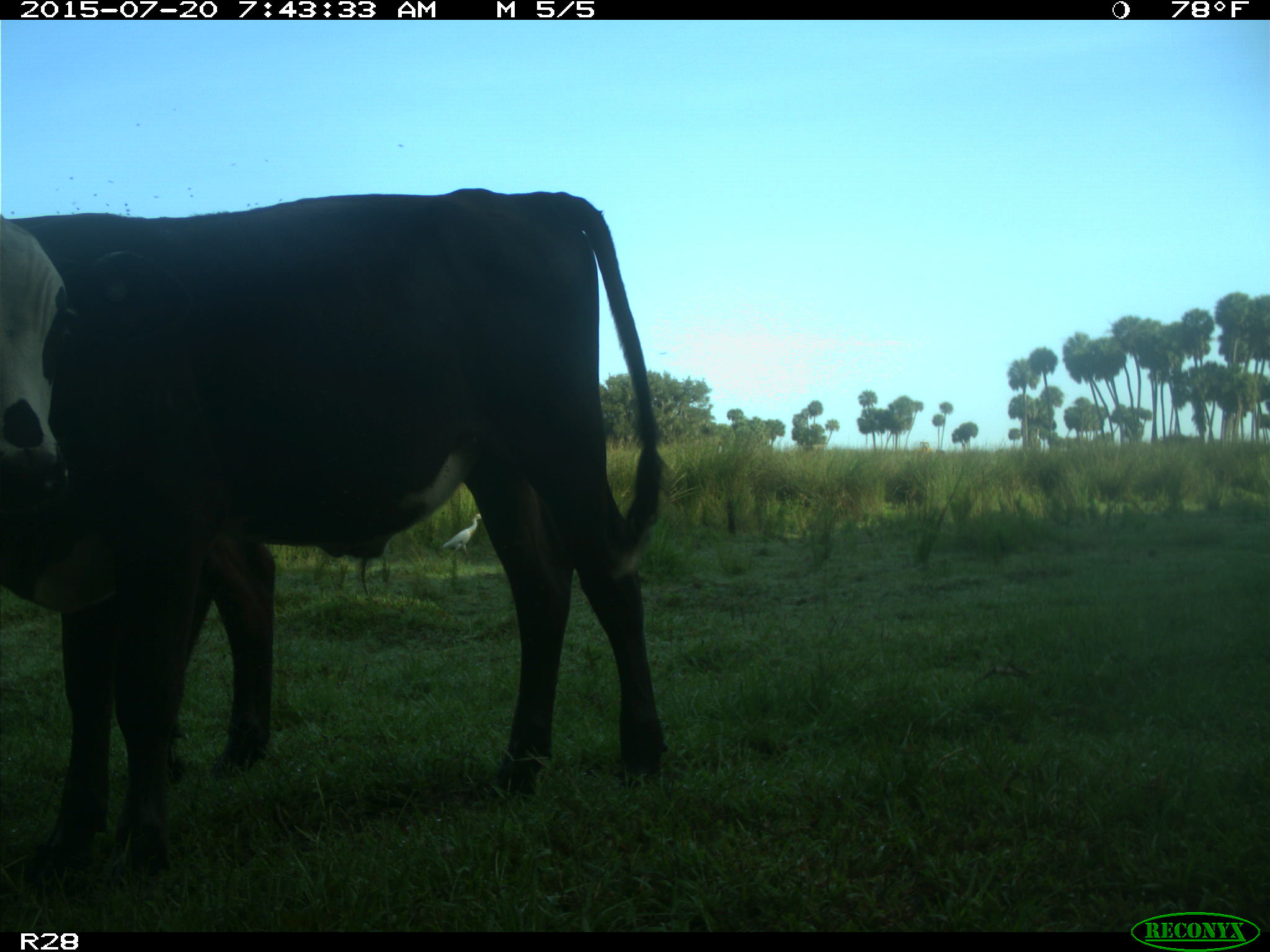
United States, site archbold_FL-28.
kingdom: Animalia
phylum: Chordata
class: Mammalia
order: Artiodactyla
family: Bovidae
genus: Bos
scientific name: Bos taurus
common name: domestic cow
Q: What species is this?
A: Bos taurus (domestic cow).